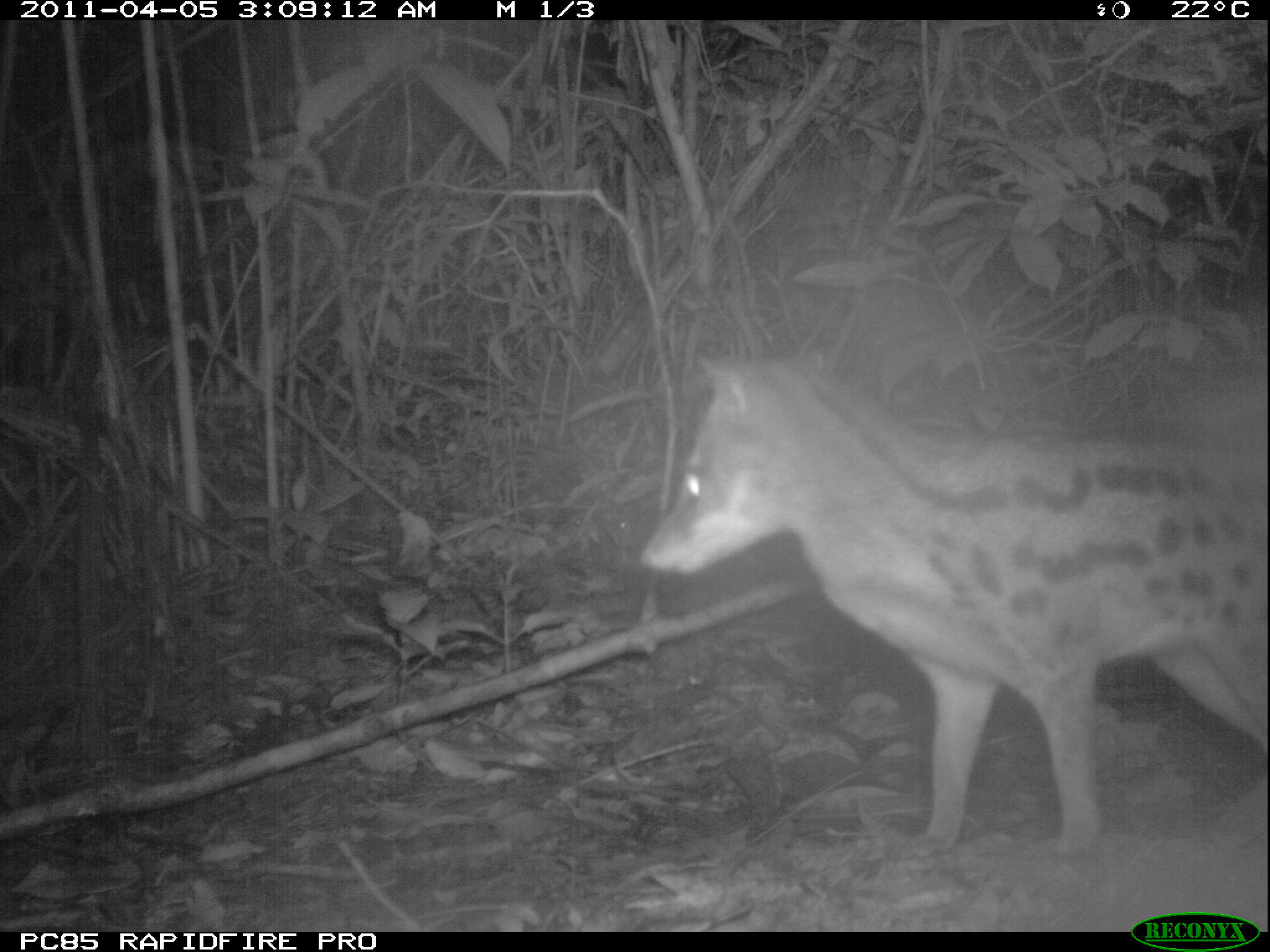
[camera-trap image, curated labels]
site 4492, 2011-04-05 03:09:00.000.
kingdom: Animalia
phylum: Chordata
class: Mammalia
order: Carnivora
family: Eupleridae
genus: Fossa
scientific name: Fossa fossana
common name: fanaloka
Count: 1.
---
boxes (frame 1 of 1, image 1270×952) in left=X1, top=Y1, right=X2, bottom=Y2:
fossa fossana: left=635, top=343, right=1270, bottom=867